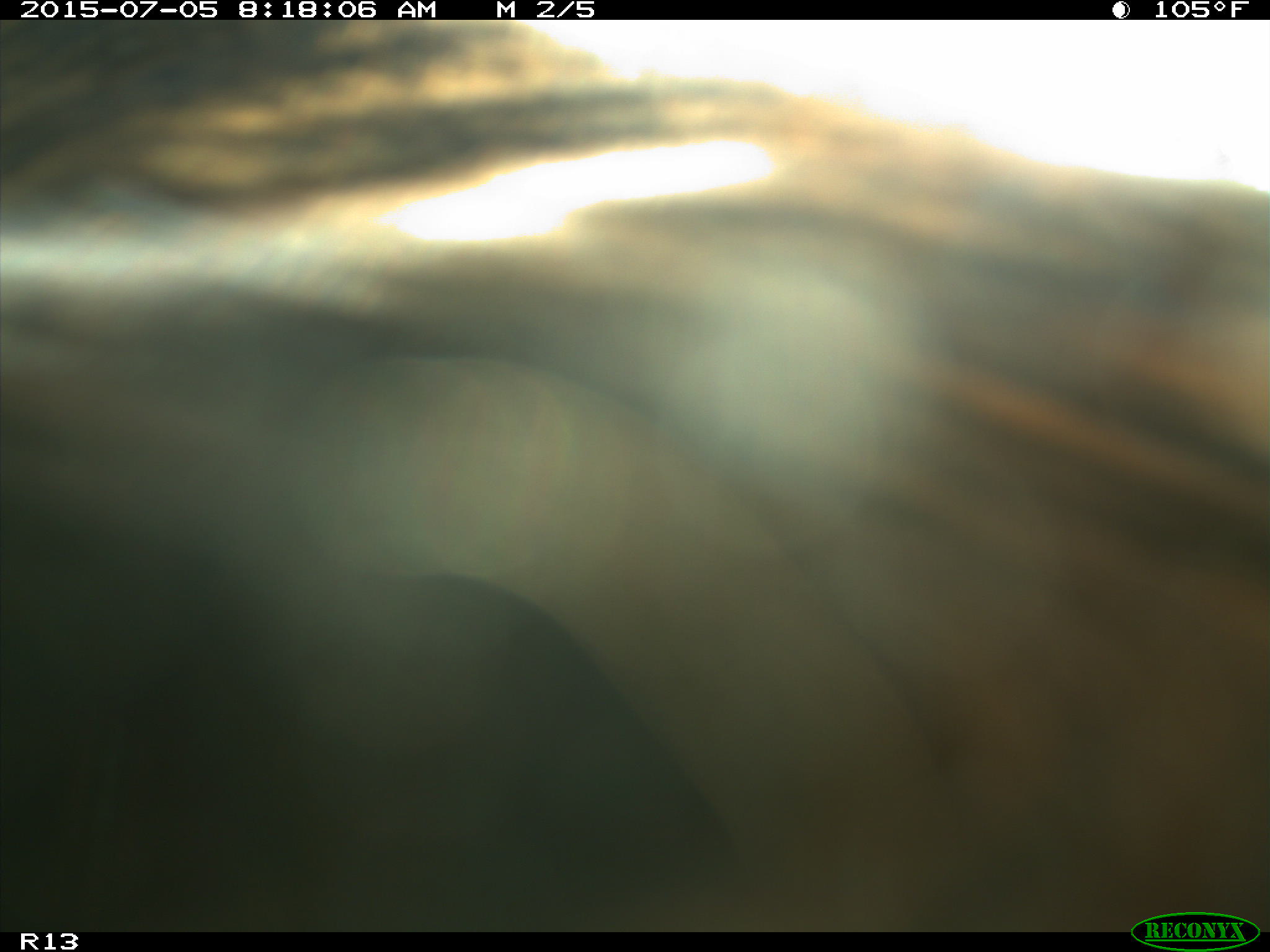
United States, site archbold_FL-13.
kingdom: Animalia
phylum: Chordata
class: Mammalia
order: Artiodactyla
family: Bovidae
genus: Bos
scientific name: Bos taurus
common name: domestic cow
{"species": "Bos taurus (domestic cow)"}